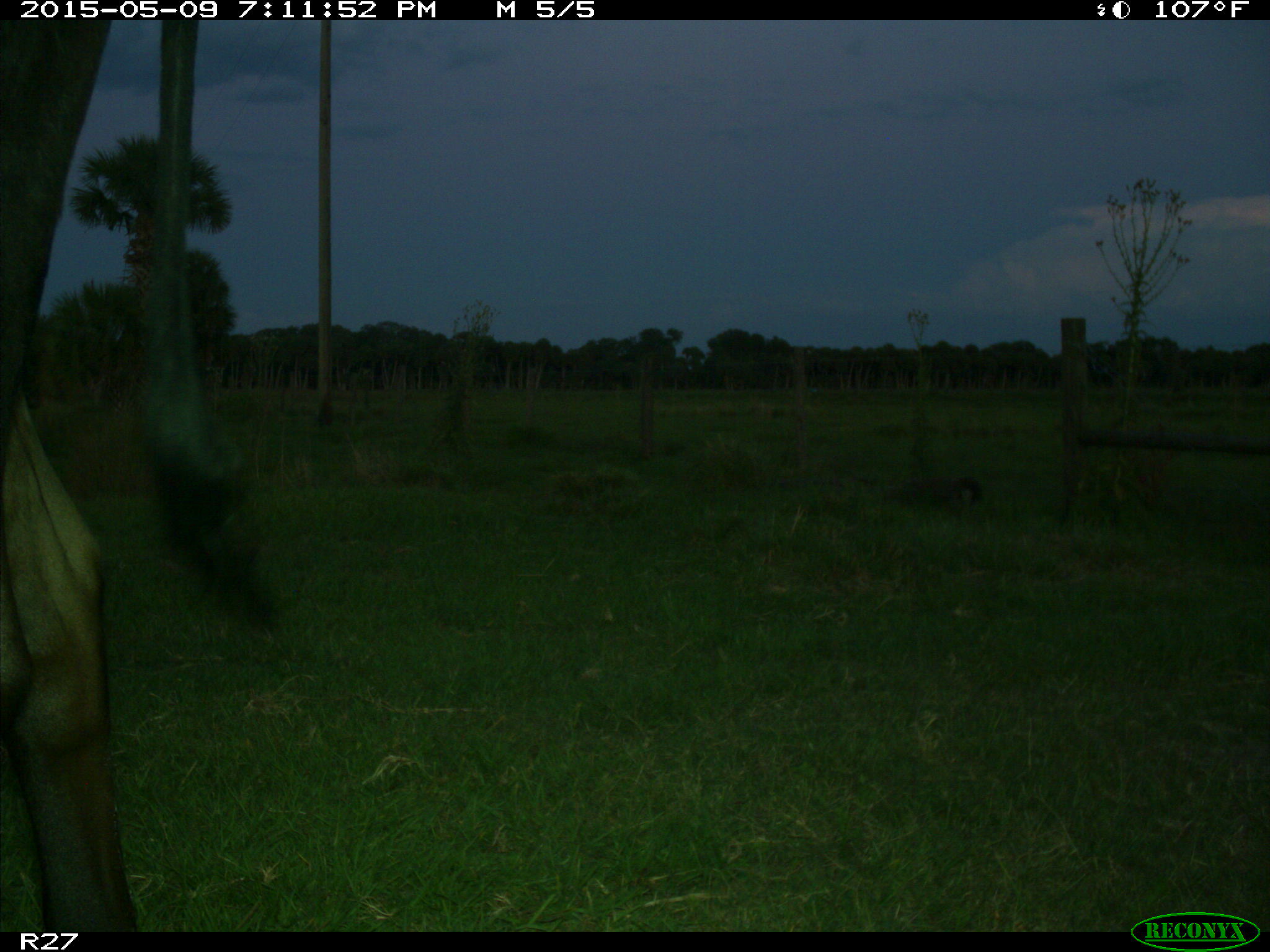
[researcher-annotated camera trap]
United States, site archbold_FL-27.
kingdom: Animalia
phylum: Chordata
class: Mammalia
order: Artiodactyla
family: Bovidae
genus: Bos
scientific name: Bos taurus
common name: domestic cow